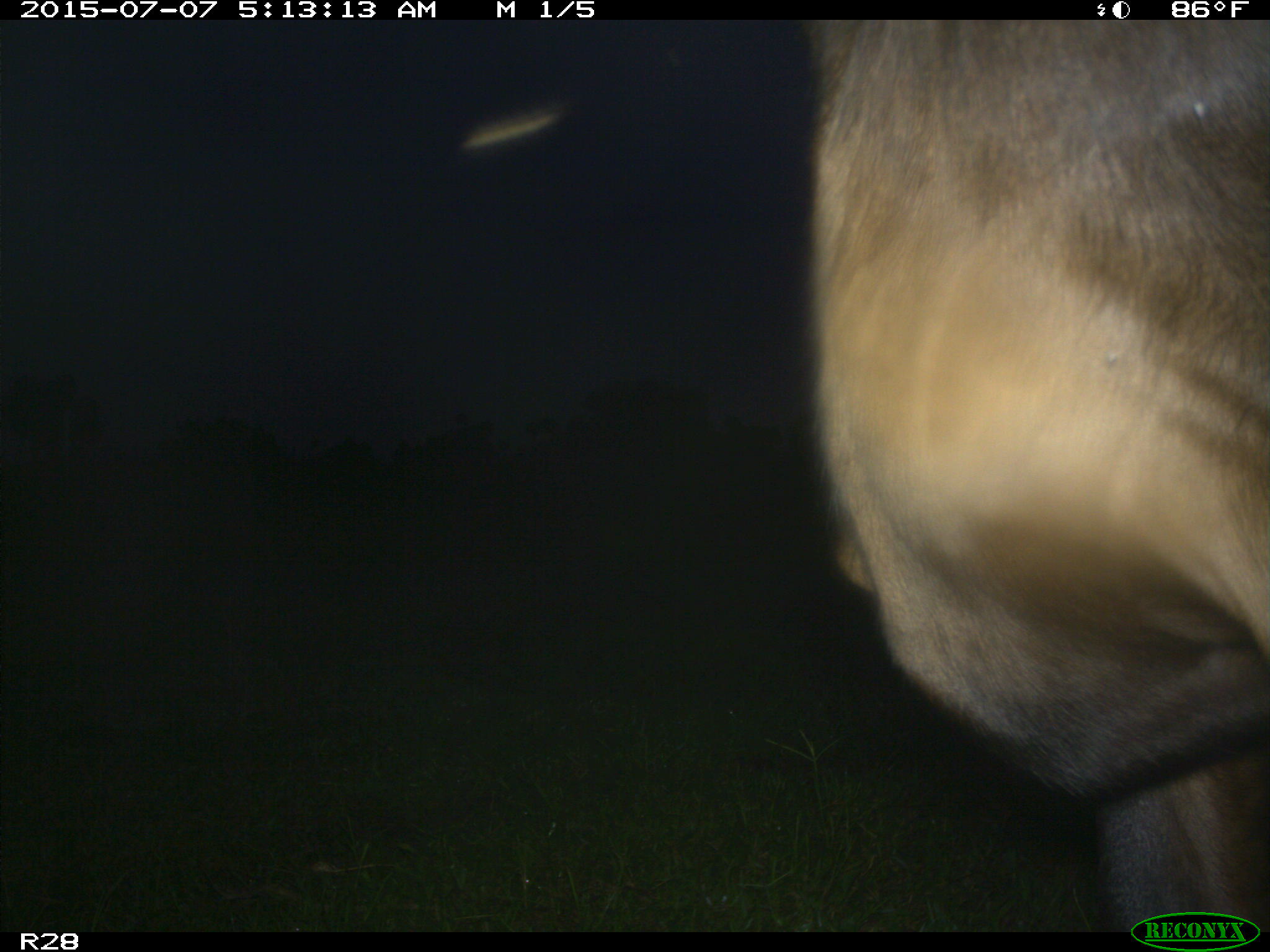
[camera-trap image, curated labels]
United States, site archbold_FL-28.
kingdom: Animalia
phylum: Chordata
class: Mammalia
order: Artiodactyla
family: Bovidae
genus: Bos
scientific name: Bos taurus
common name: domestic cow